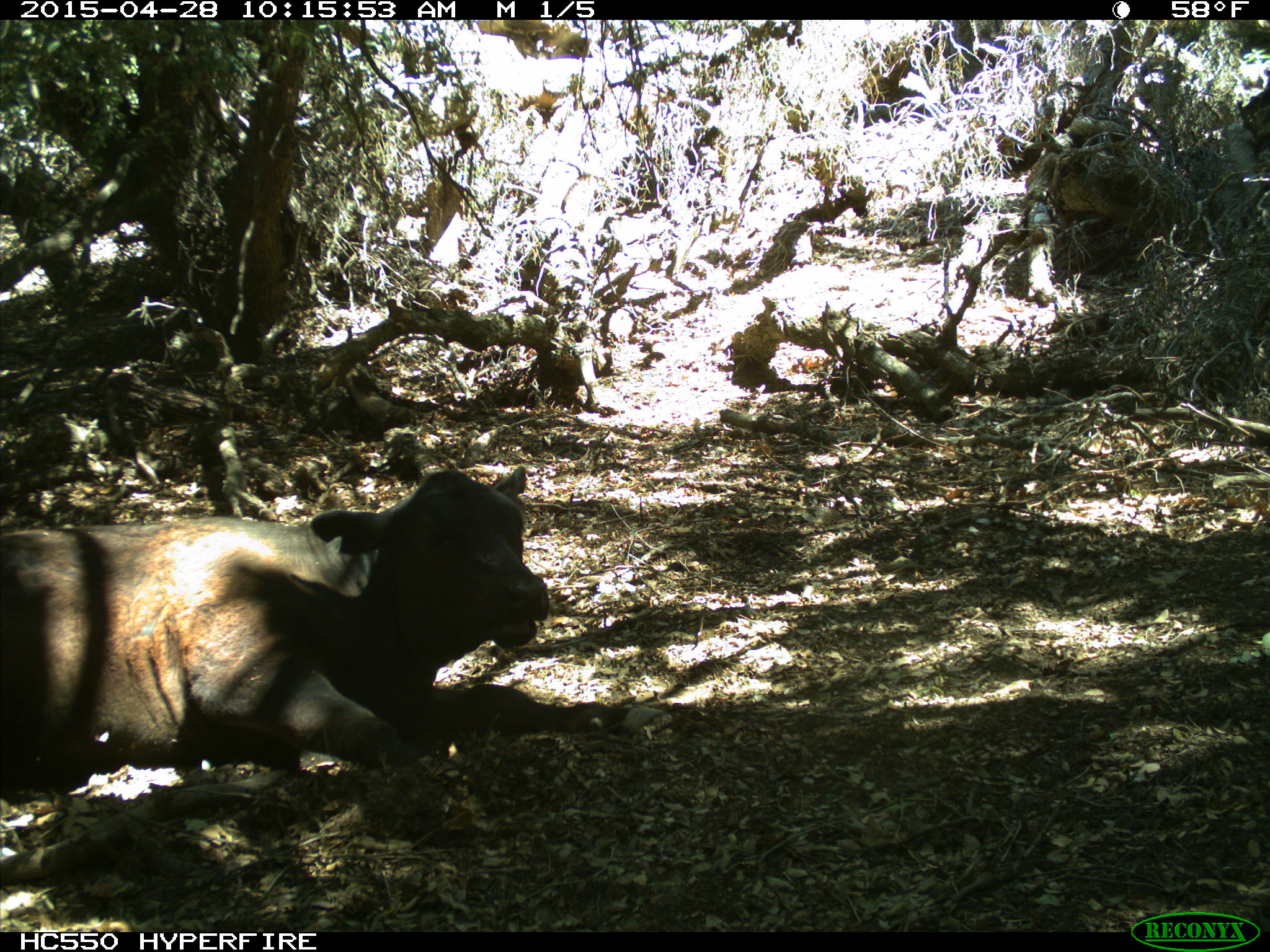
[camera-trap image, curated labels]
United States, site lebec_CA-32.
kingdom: Animalia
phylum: Chordata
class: Mammalia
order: Artiodactyla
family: Bovidae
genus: Bos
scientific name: Bos taurus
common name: domestic cow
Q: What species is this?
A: Bos taurus (domestic cow).